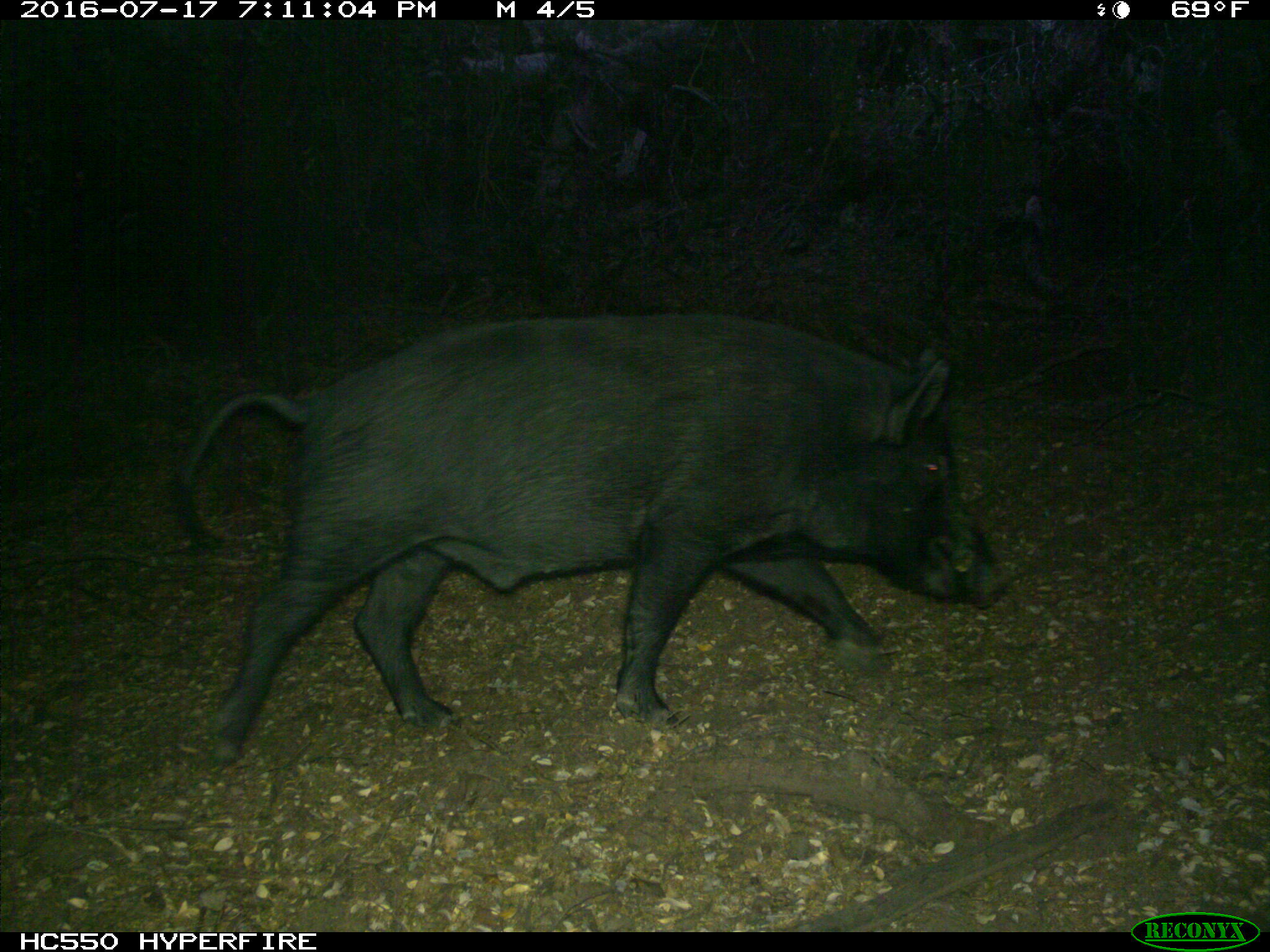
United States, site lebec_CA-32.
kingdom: Animalia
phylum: Chordata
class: Mammalia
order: Artiodactyla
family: Suidae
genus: Sus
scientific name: Sus scrofa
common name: wild boar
Sus scrofa (wild boar).